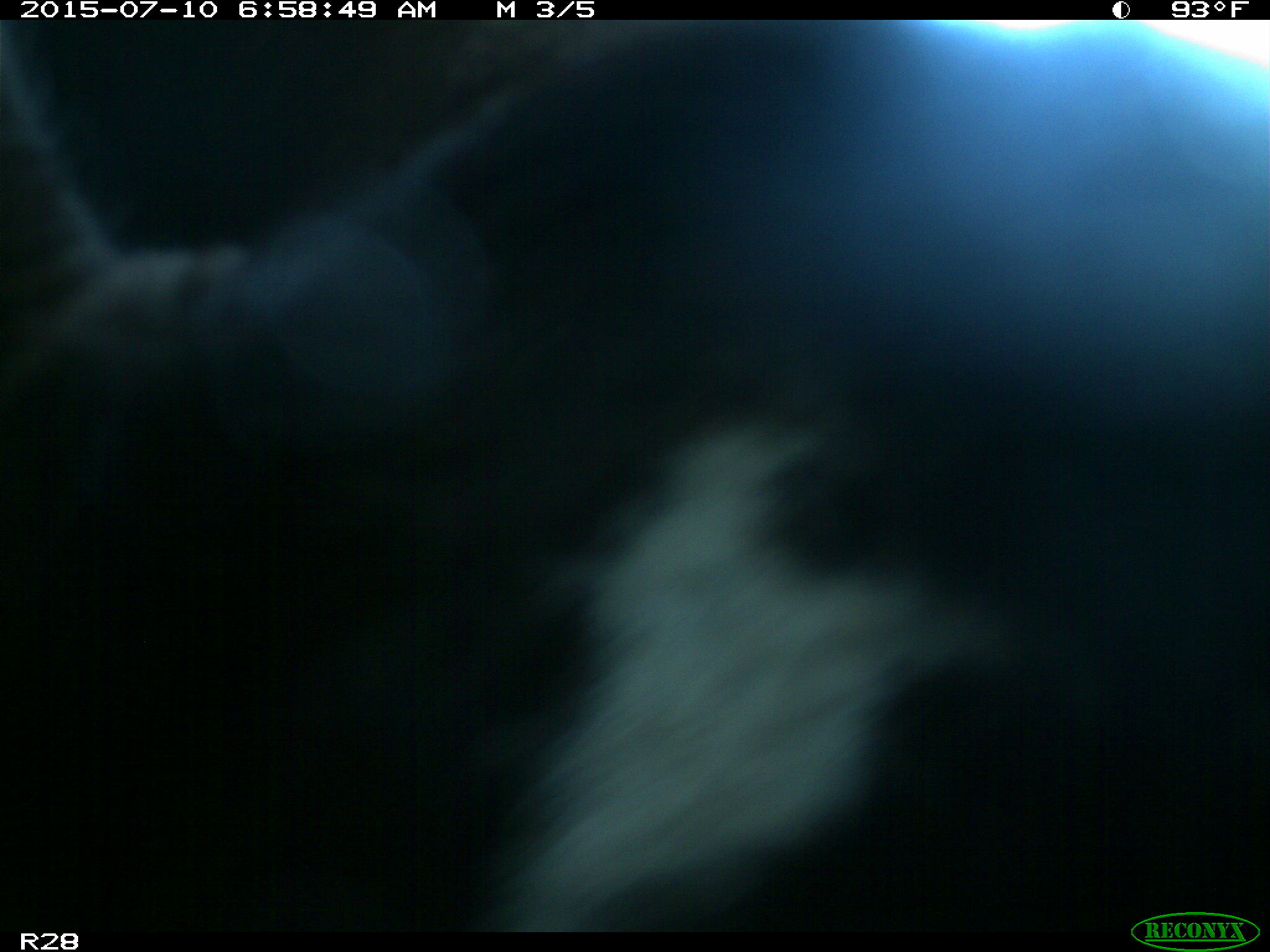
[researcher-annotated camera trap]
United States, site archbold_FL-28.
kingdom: Animalia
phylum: Chordata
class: Mammalia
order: Artiodactyla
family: Bovidae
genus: Bos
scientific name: Bos taurus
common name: domestic cow